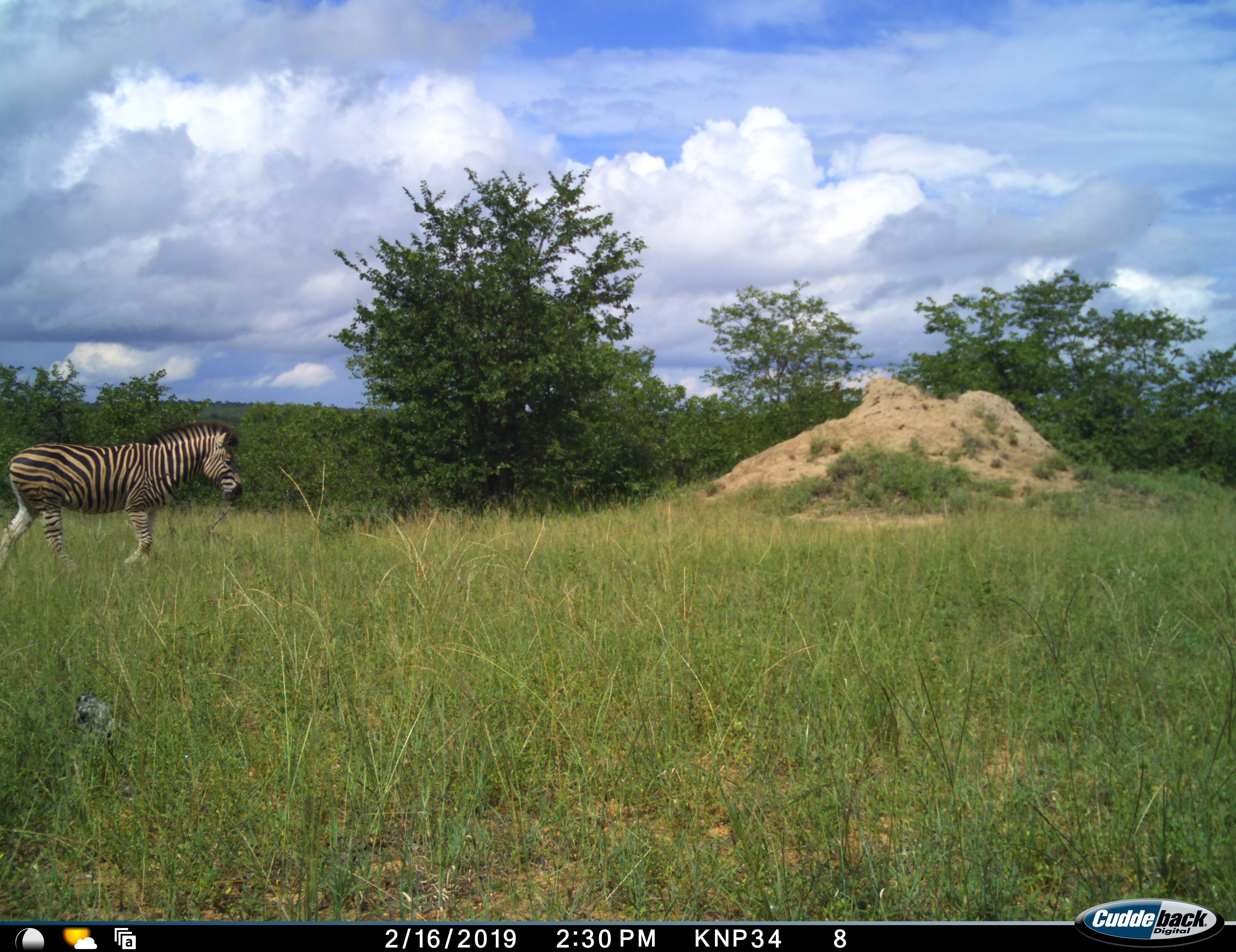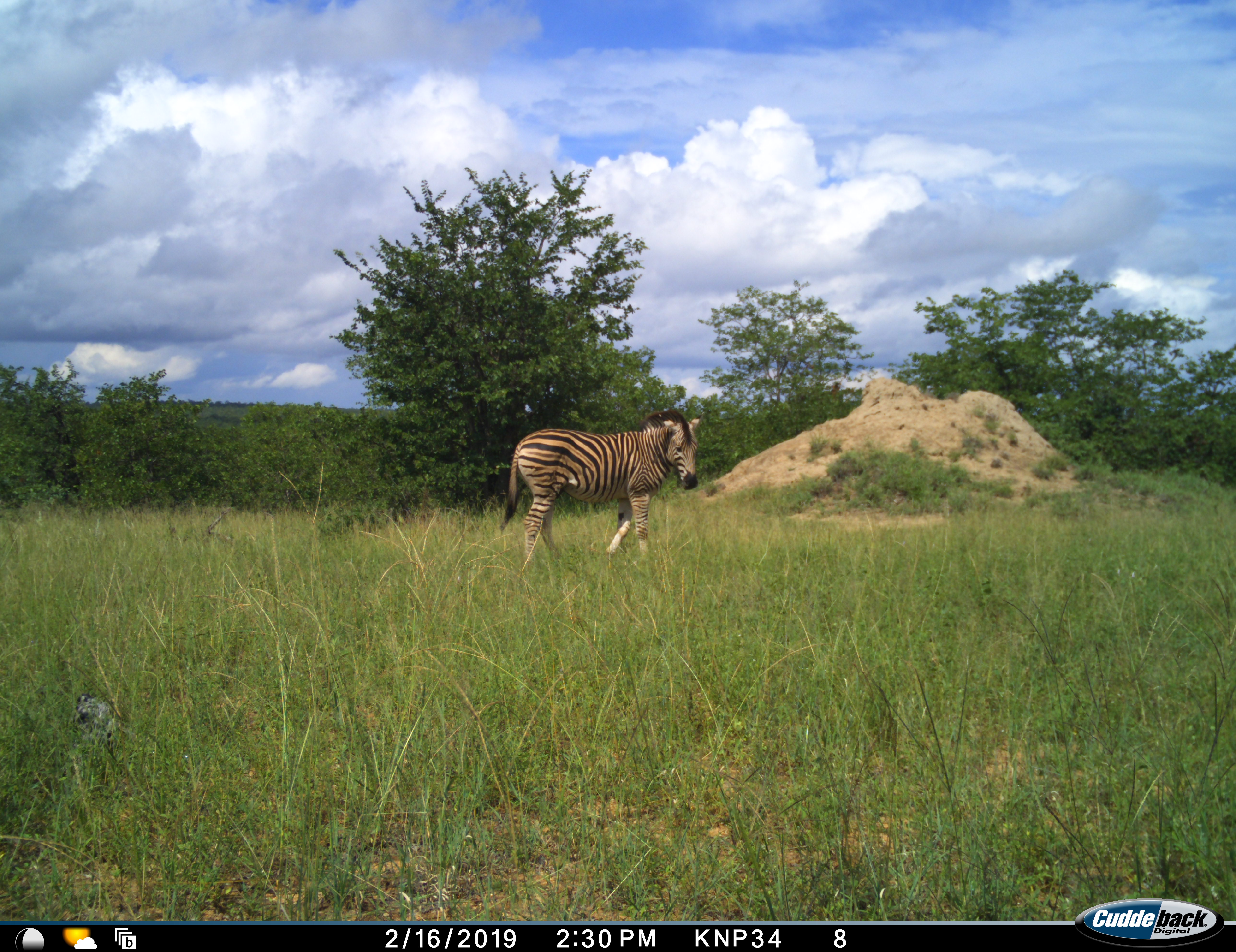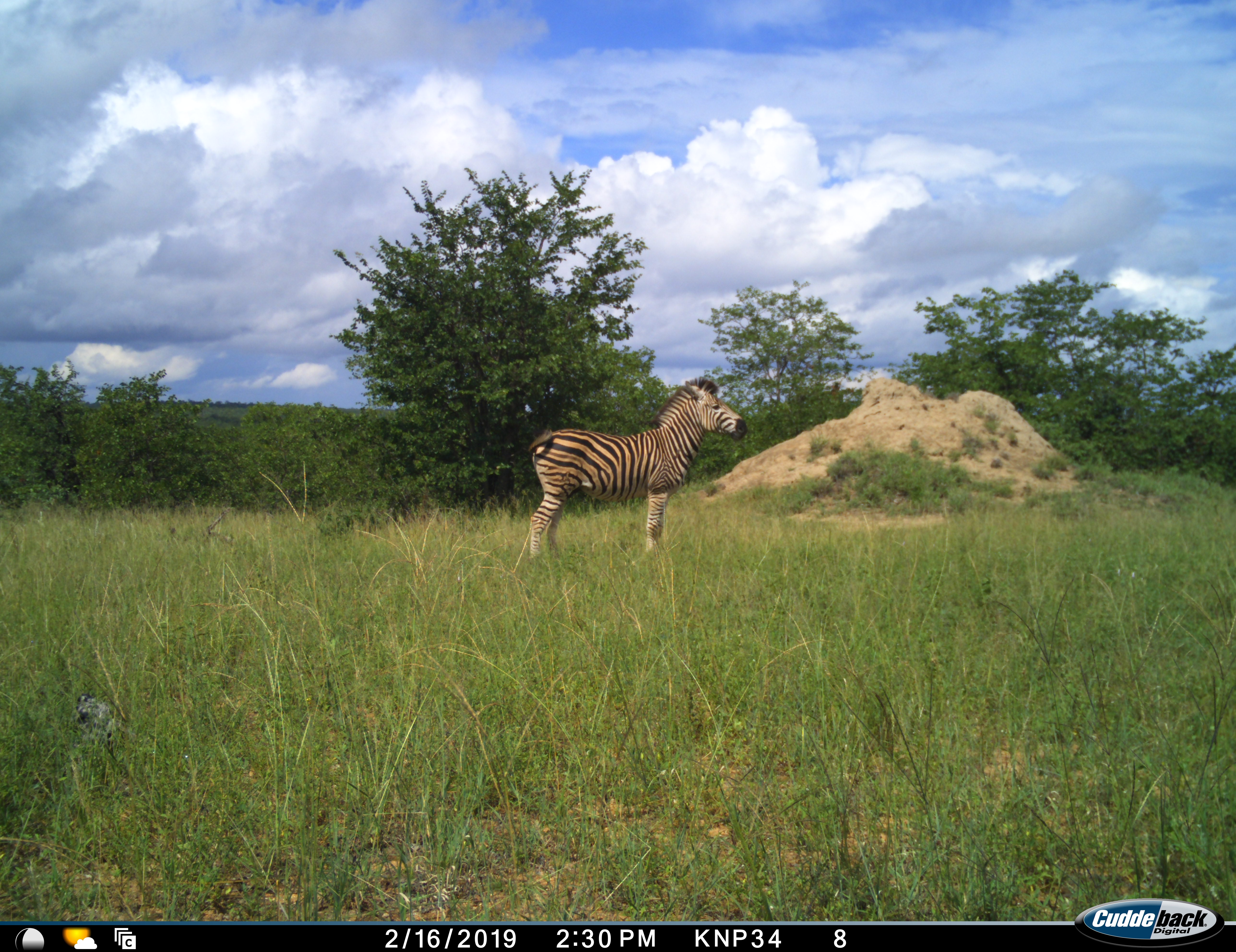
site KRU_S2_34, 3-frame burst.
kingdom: Animalia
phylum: Chordata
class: Mammalia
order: Perissodactyla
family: Equidae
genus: Equus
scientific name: Equus quagga burchellii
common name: burchell's zebra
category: zebraburchells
Zebraburchells (burchell's zebra) (Equus quagga burchellii), count 1. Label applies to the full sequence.